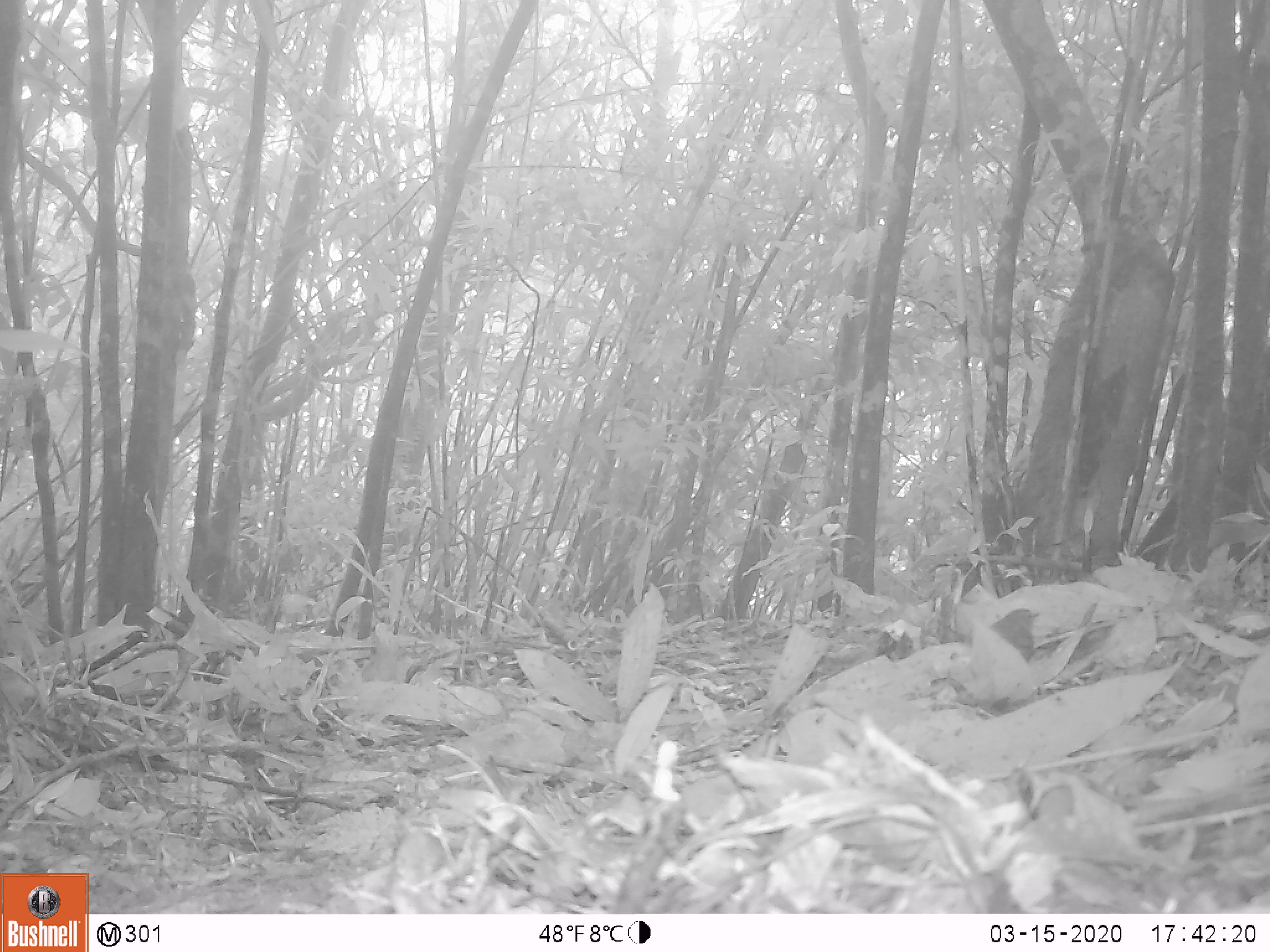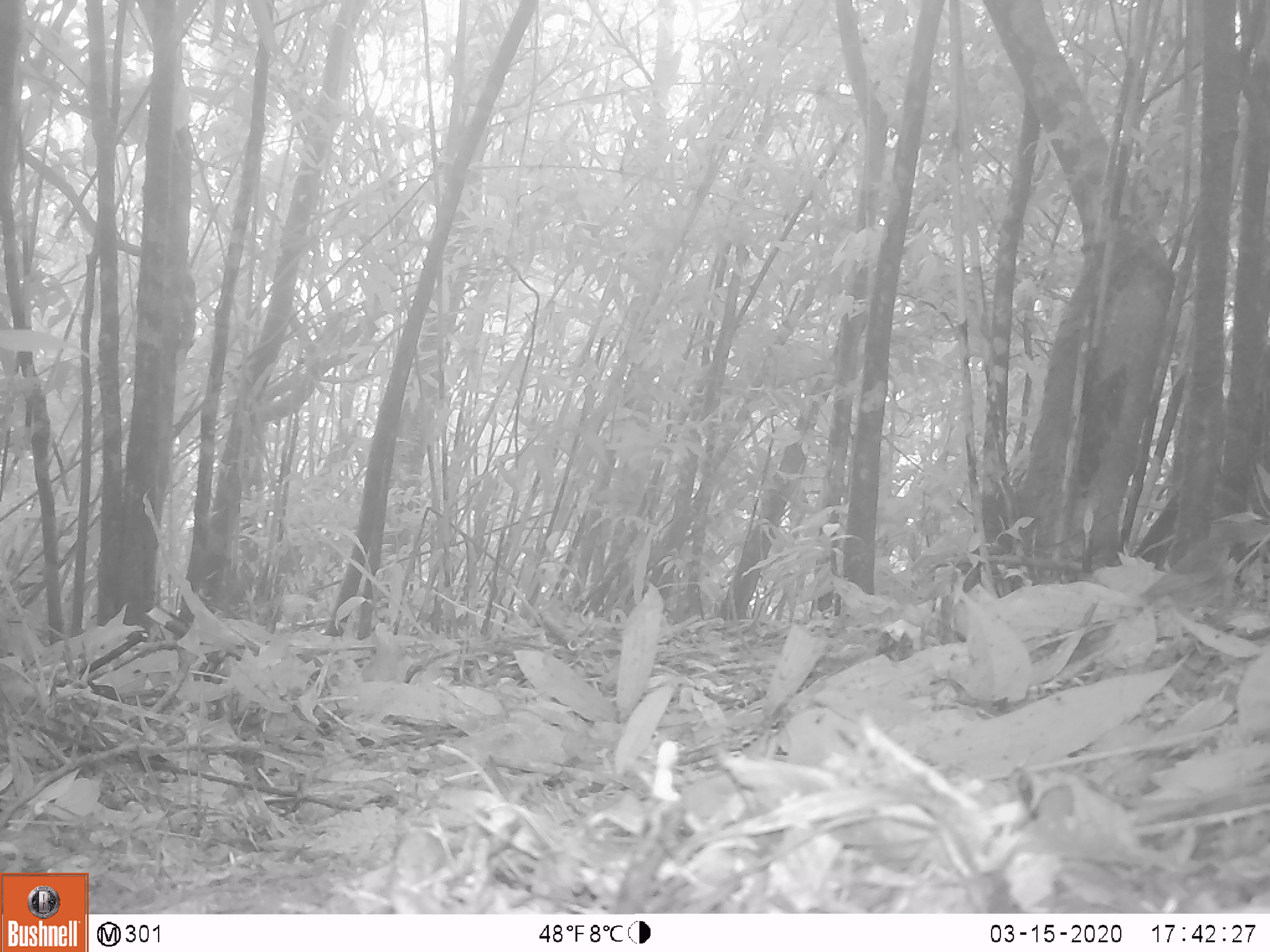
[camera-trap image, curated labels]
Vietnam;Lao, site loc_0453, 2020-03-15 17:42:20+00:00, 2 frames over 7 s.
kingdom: Animalia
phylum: Chordata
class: Aves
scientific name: Aves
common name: bird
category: unidentified bird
Unidentified bird (bird) (Aves). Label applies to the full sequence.